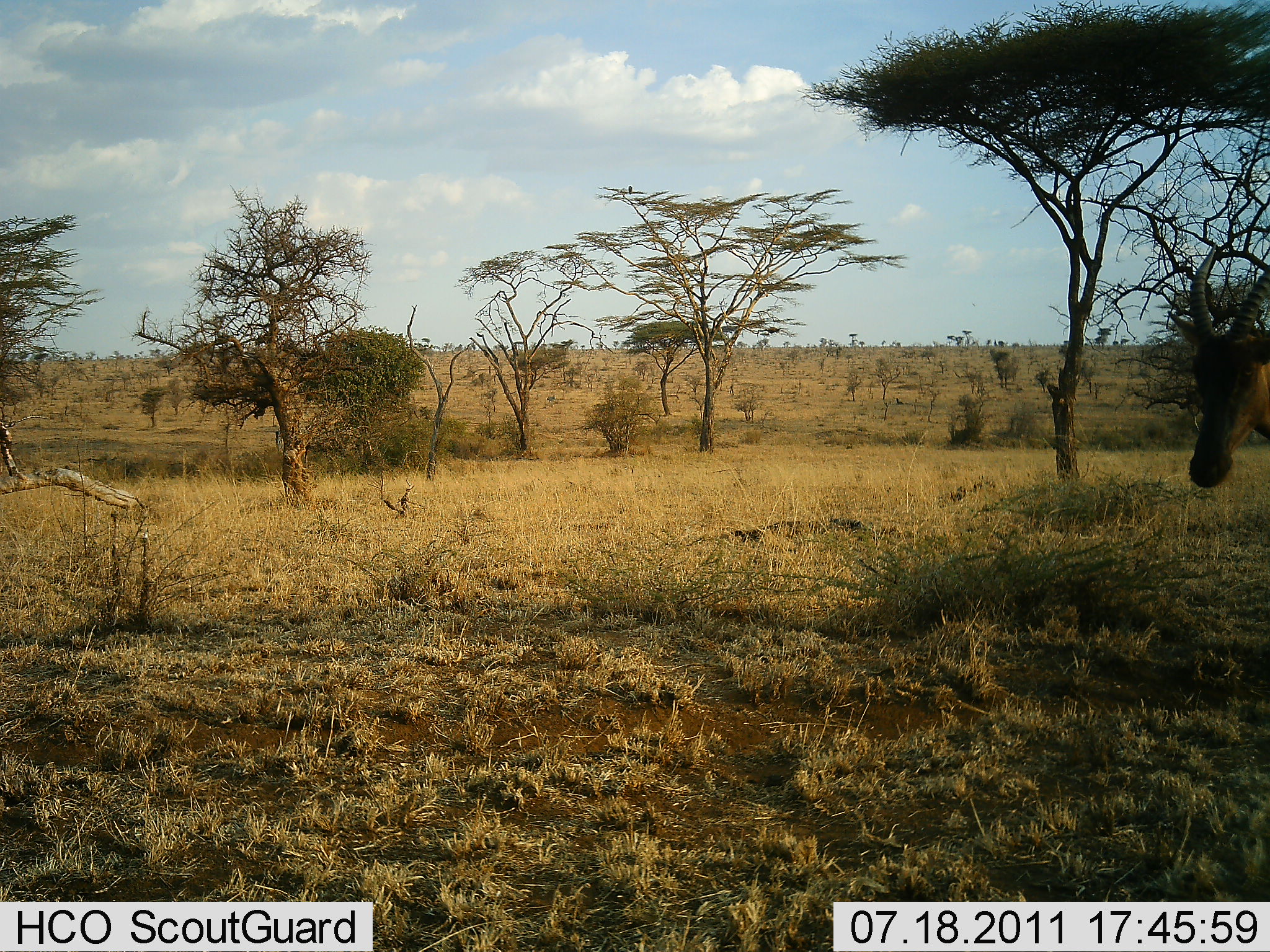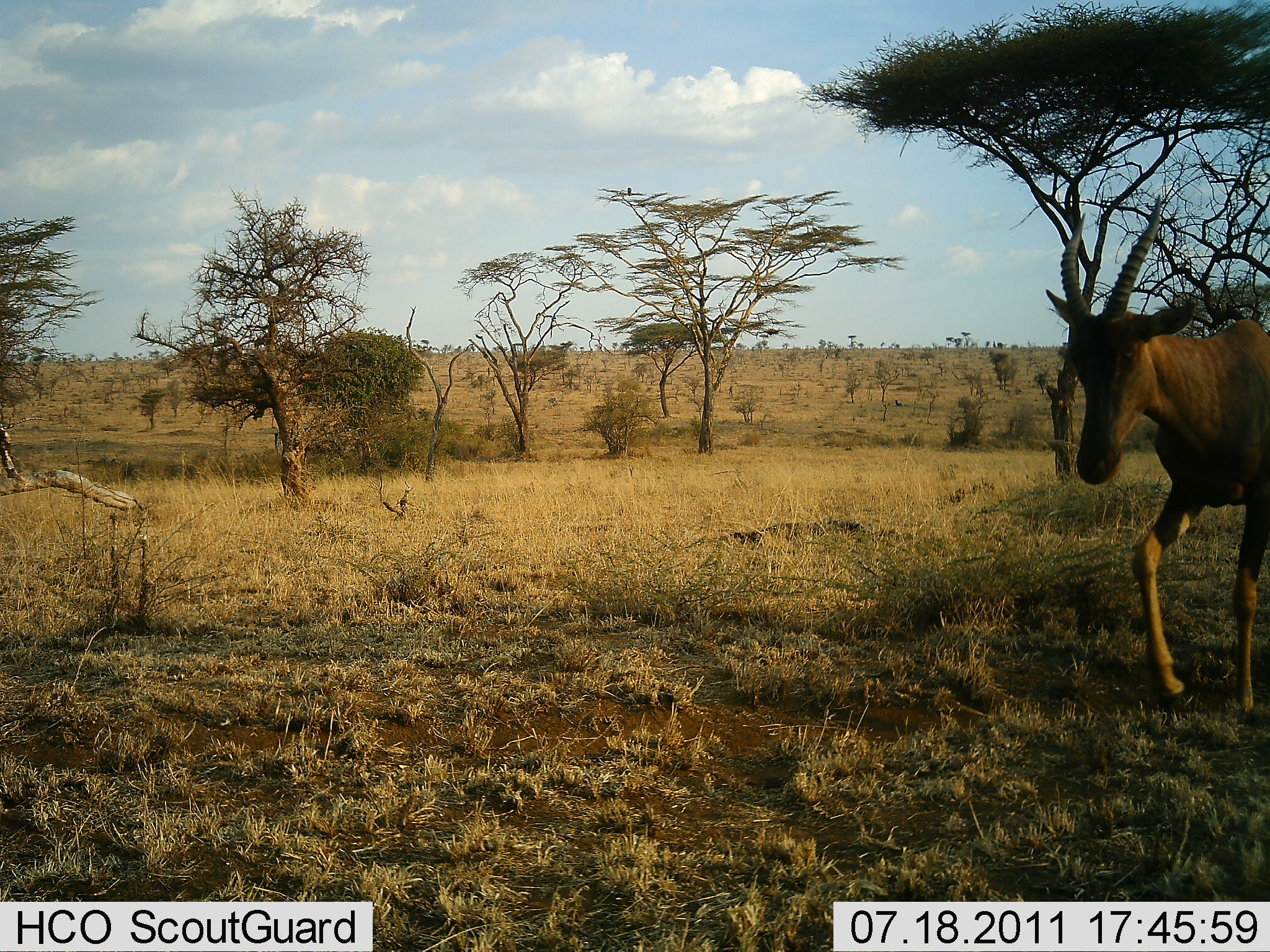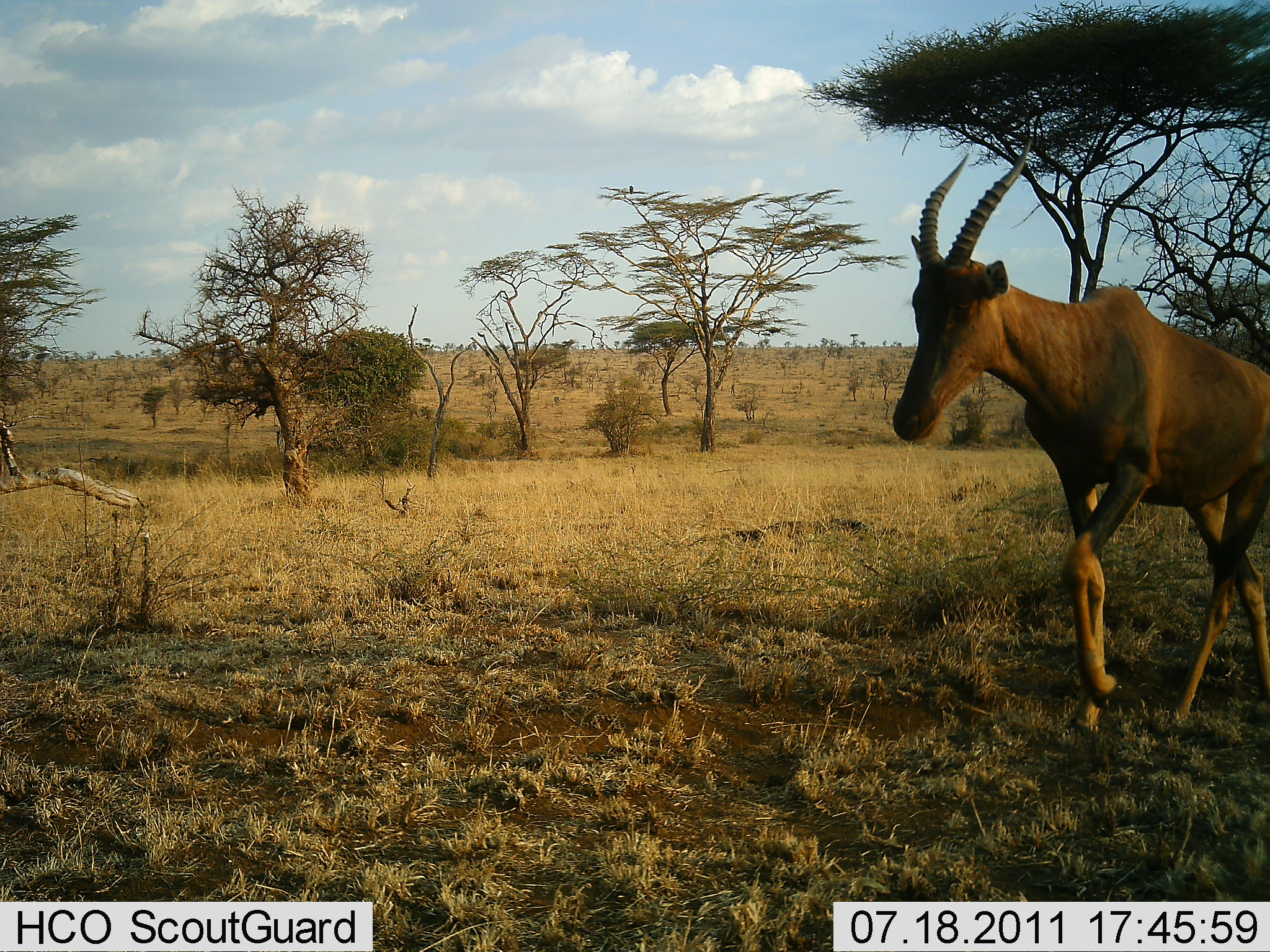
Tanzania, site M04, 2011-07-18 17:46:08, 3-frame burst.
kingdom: Animalia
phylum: Chordata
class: Mammalia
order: Artiodactyla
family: Bovidae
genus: Damaliscus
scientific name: Damaliscus lunatus jimela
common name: topi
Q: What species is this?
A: Topi (Damaliscus lunatus jimela).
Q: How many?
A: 1.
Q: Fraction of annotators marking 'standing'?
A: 0%.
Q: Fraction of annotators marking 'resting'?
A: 0%.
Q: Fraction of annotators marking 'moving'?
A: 100%.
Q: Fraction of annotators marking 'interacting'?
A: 0%.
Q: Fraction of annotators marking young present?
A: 0%.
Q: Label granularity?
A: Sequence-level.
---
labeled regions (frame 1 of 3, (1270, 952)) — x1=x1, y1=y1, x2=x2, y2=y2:
animal: x1=1187, y1=243, x2=1270, y2=489; x1=0, y1=414, x2=50, y2=478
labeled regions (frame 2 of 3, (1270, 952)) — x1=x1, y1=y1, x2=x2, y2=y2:
animal: x1=1046, y1=194, x2=1270, y2=575; x1=0, y1=406, x2=48, y2=481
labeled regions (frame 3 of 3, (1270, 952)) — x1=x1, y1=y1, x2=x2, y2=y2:
animal: x1=894, y1=139, x2=1269, y2=739; x1=0, y1=414, x2=50, y2=478